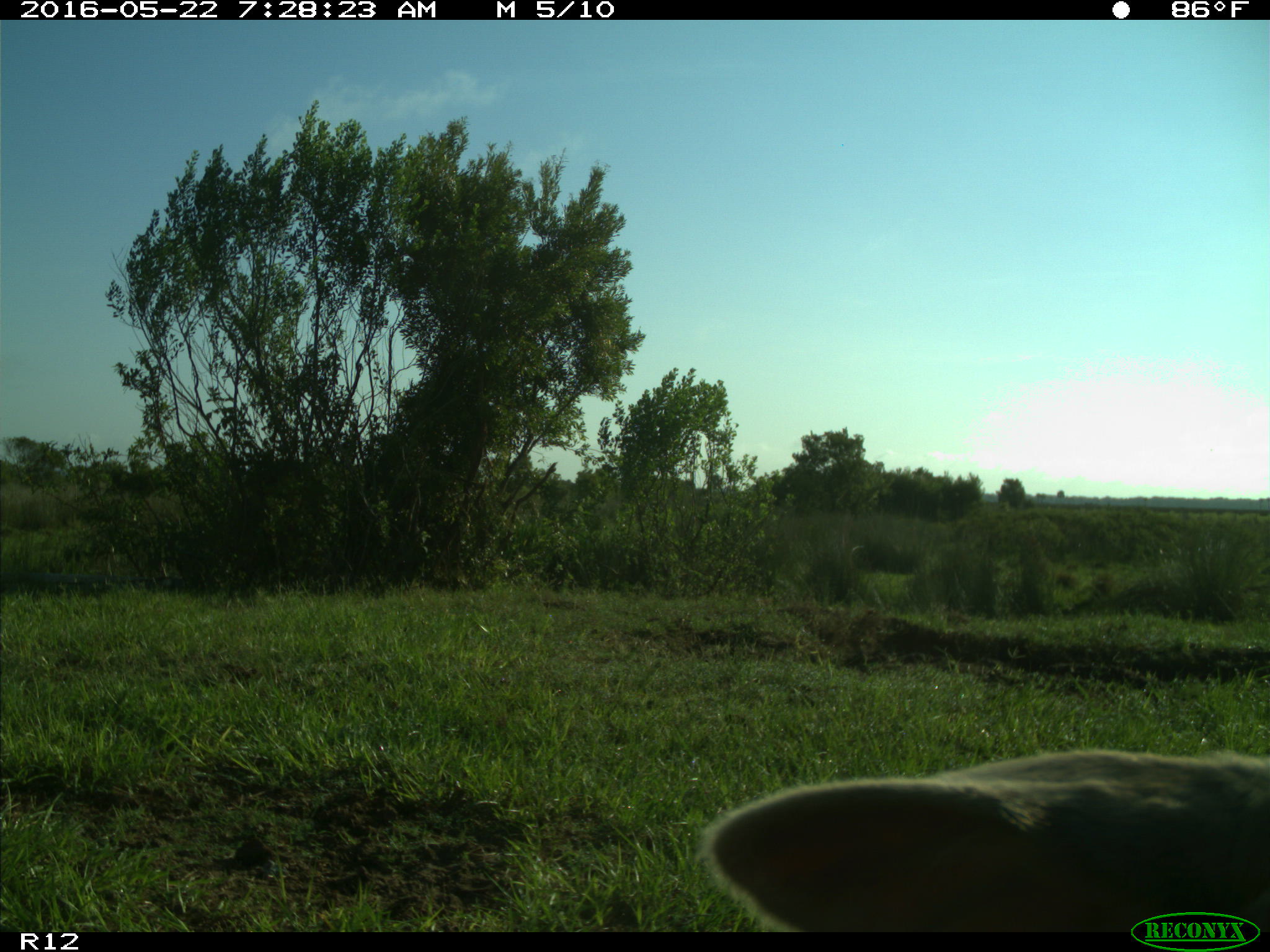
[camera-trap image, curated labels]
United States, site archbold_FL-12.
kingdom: Animalia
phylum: Chordata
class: Mammalia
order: Artiodactyla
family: Bovidae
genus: Bos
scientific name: Bos taurus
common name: domestic cow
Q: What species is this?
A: Bos taurus (domestic cow).